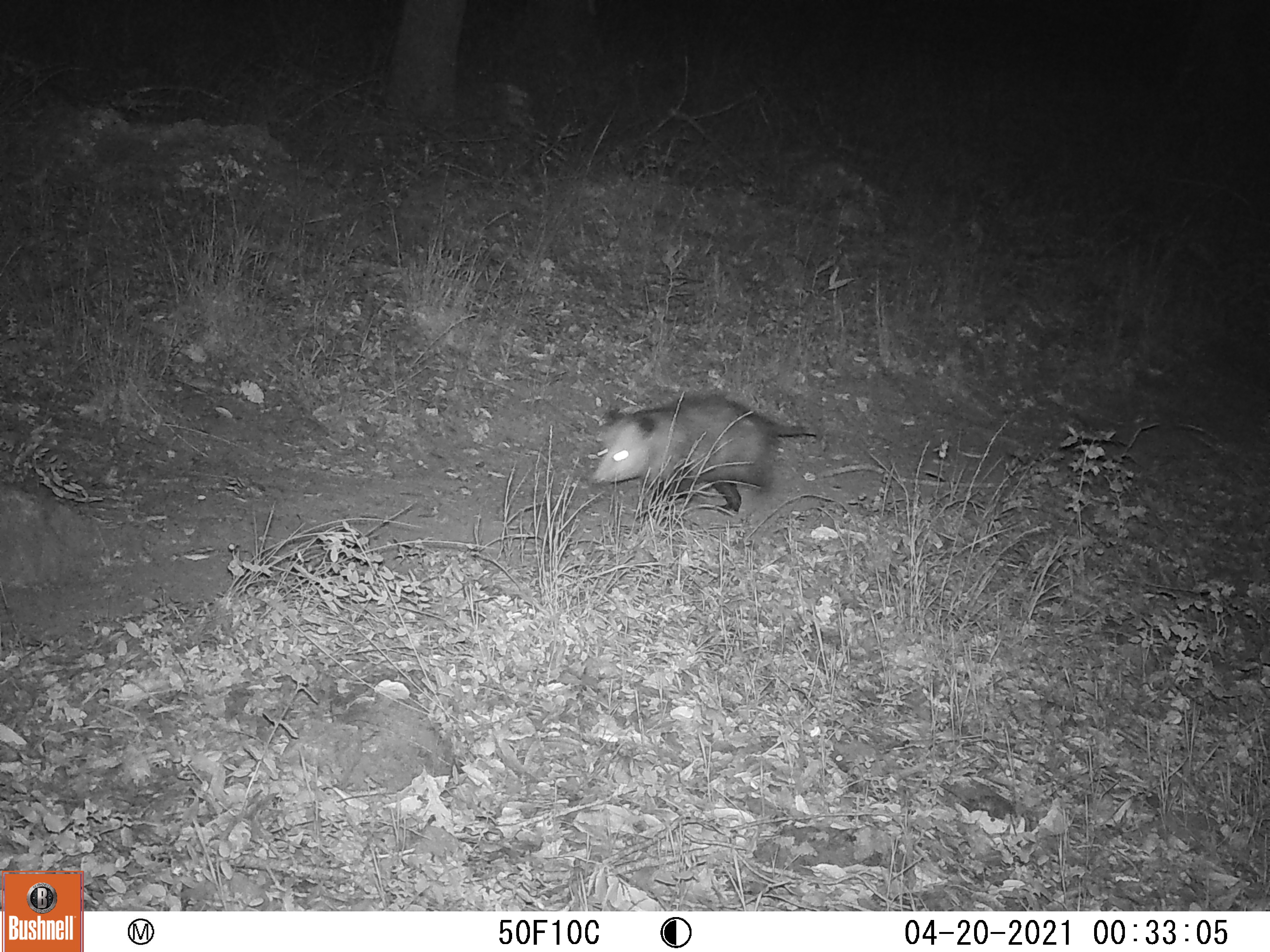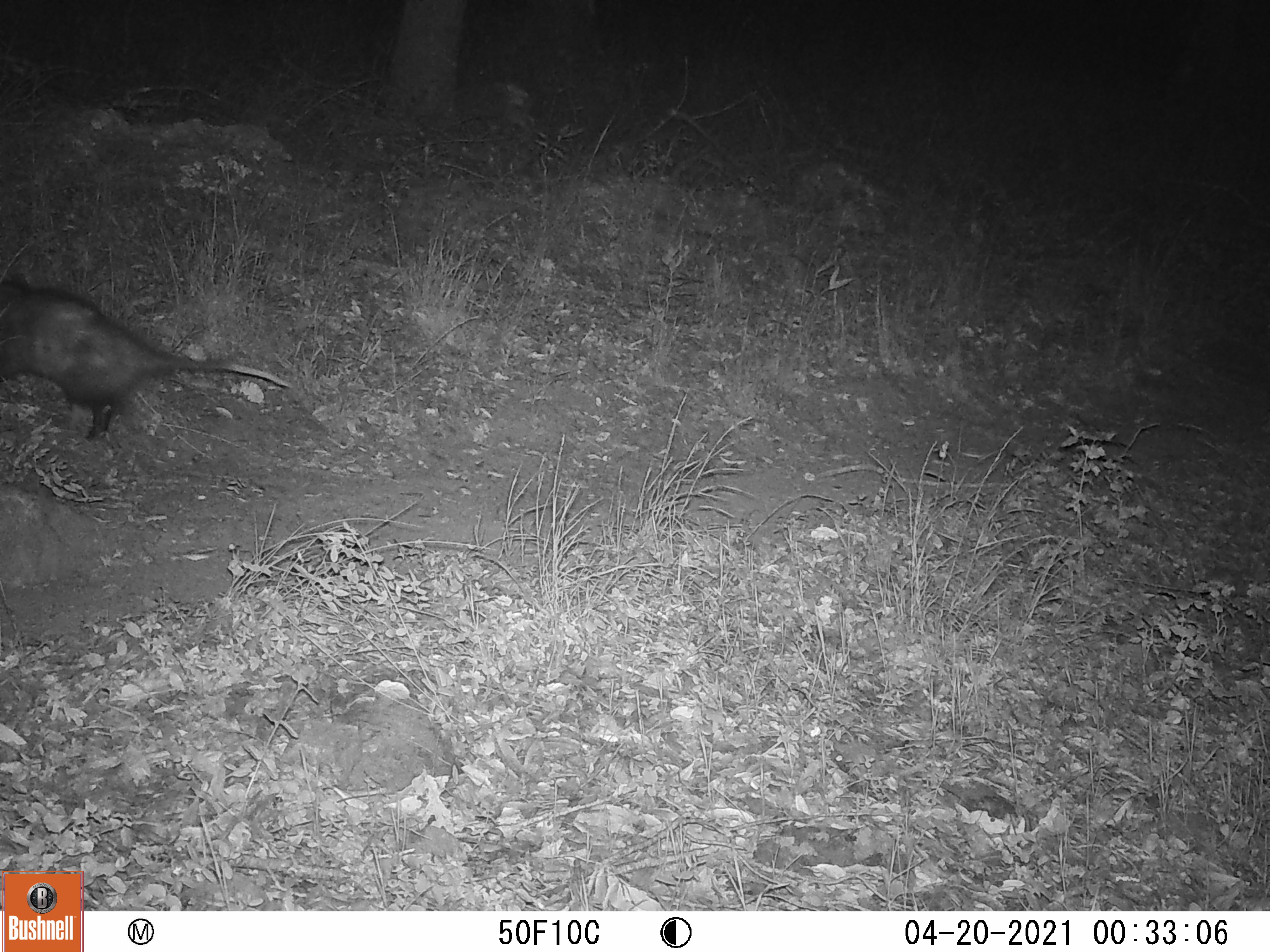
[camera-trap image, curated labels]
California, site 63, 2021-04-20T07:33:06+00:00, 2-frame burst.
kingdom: Animalia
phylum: Chordata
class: Mammalia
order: Didelphimorphia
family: Didelphidae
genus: Didelphis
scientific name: Didelphis virginiana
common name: virginia opossum